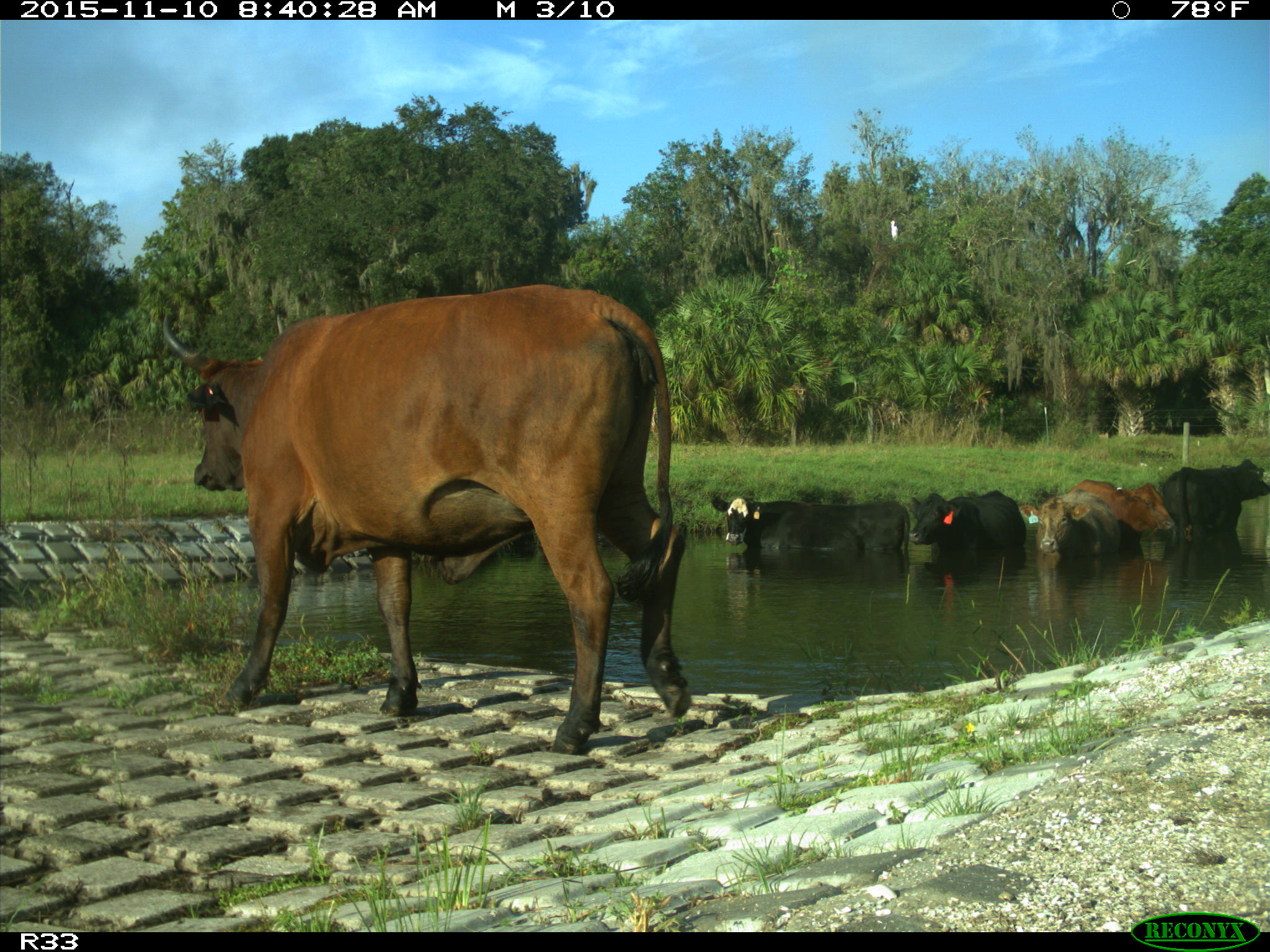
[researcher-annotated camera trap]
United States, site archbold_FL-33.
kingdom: Animalia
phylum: Chordata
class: Mammalia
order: Artiodactyla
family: Bovidae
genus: Bos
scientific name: Bos taurus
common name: domestic cow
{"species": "Bos taurus (domestic cow)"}